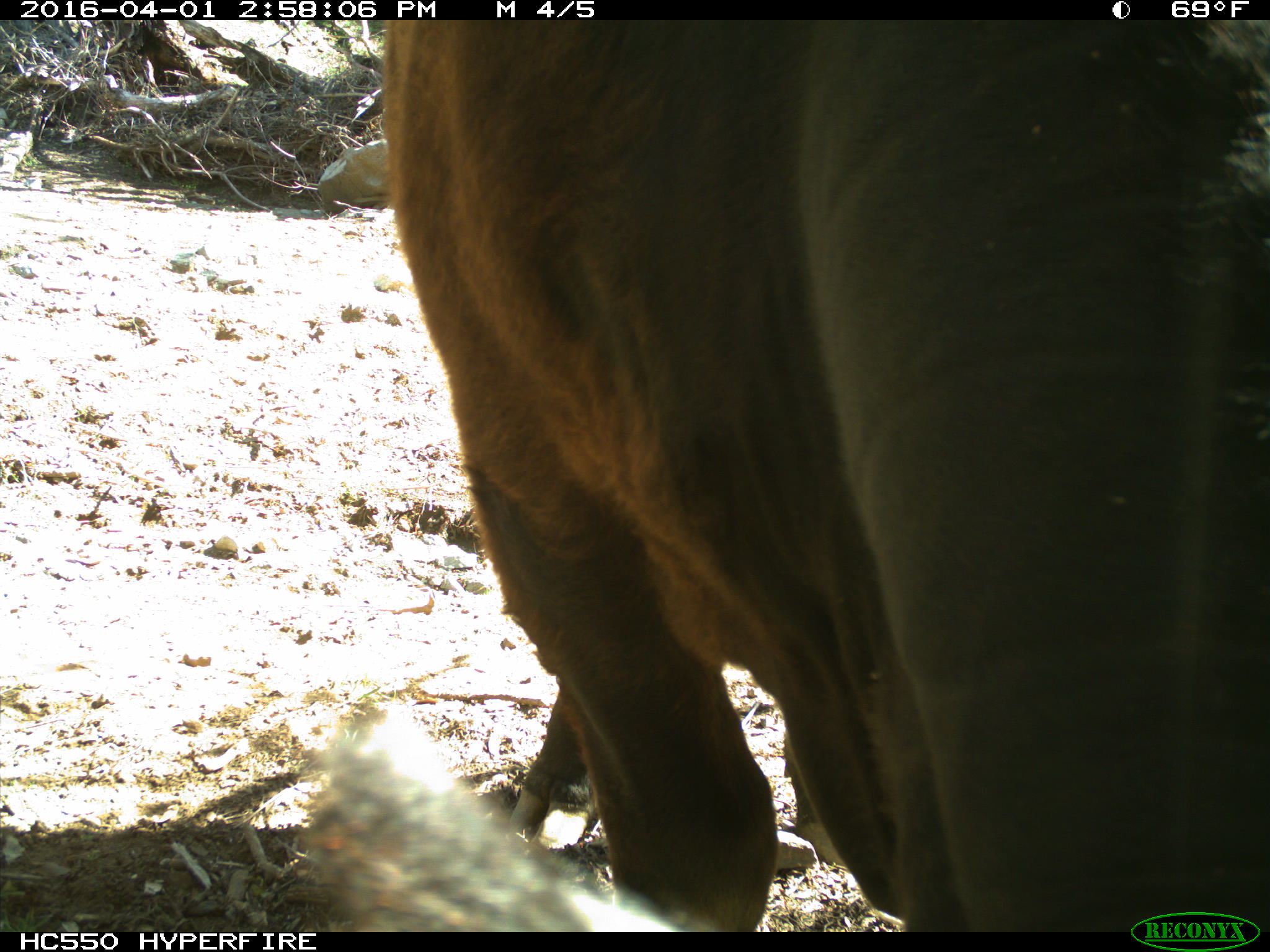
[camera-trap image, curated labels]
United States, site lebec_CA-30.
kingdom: Animalia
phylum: Chordata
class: Mammalia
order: Artiodactyla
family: Bovidae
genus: Bos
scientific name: Bos taurus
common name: domestic cow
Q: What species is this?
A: Bos taurus (domestic cow).